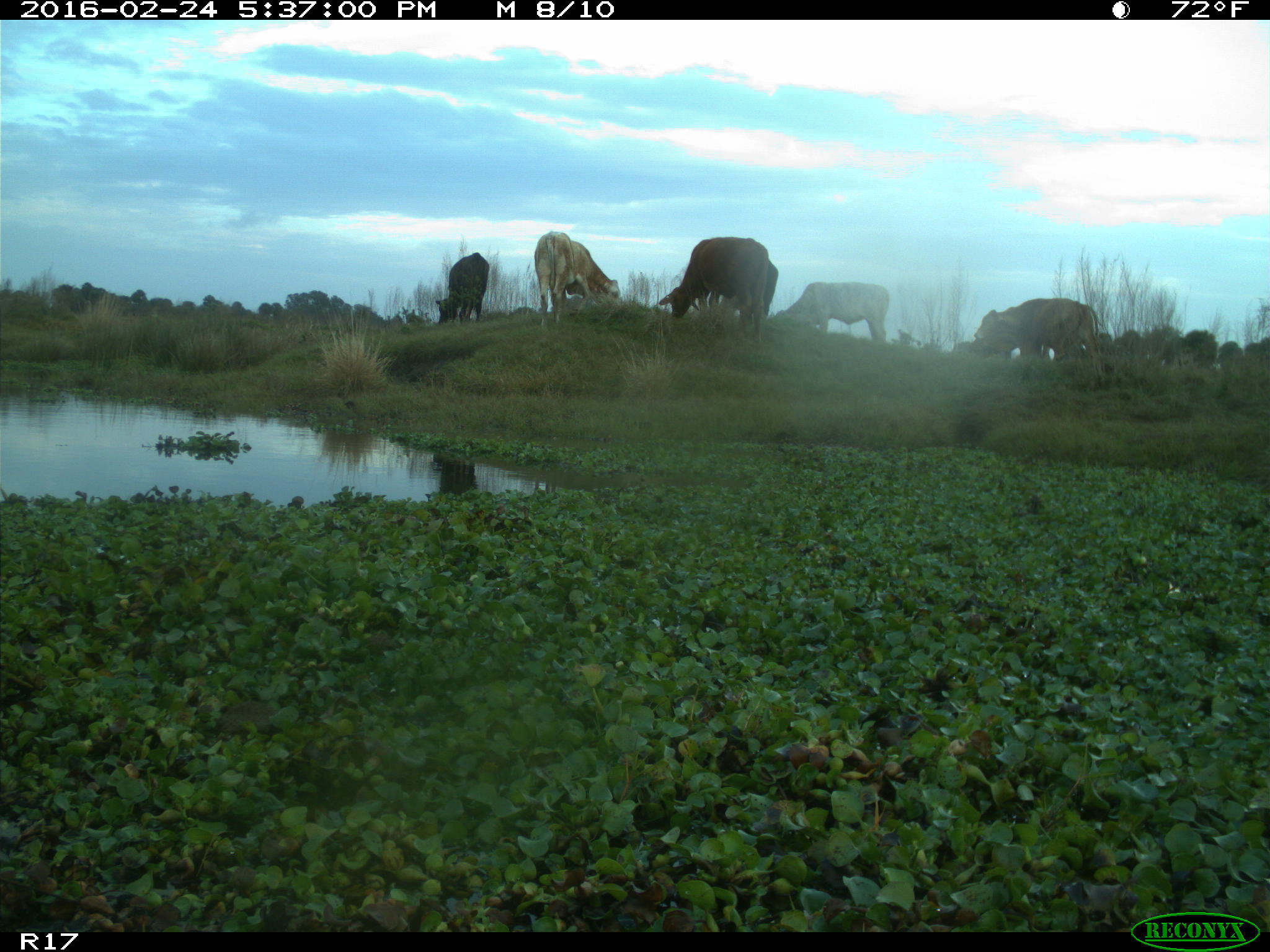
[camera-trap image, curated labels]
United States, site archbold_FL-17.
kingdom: Animalia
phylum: Chordata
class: Mammalia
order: Artiodactyla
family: Bovidae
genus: Bos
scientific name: Bos taurus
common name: domestic cow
Bos taurus (domestic cow).